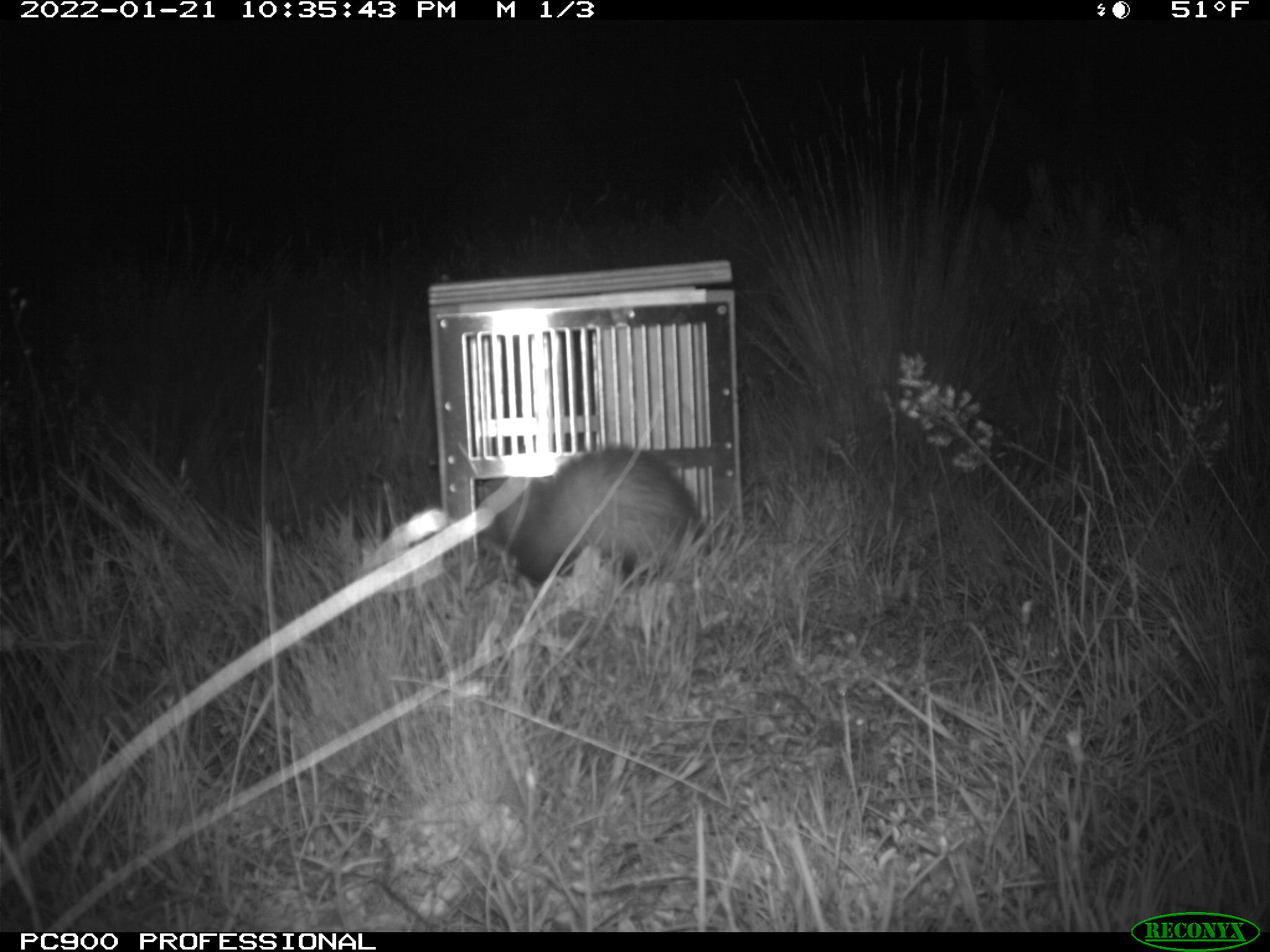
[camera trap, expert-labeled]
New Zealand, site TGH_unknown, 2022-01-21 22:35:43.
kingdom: Animalia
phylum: Chordata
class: Mammalia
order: Carnivora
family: Mustelidae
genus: Mustela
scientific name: Mustela furo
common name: ferret